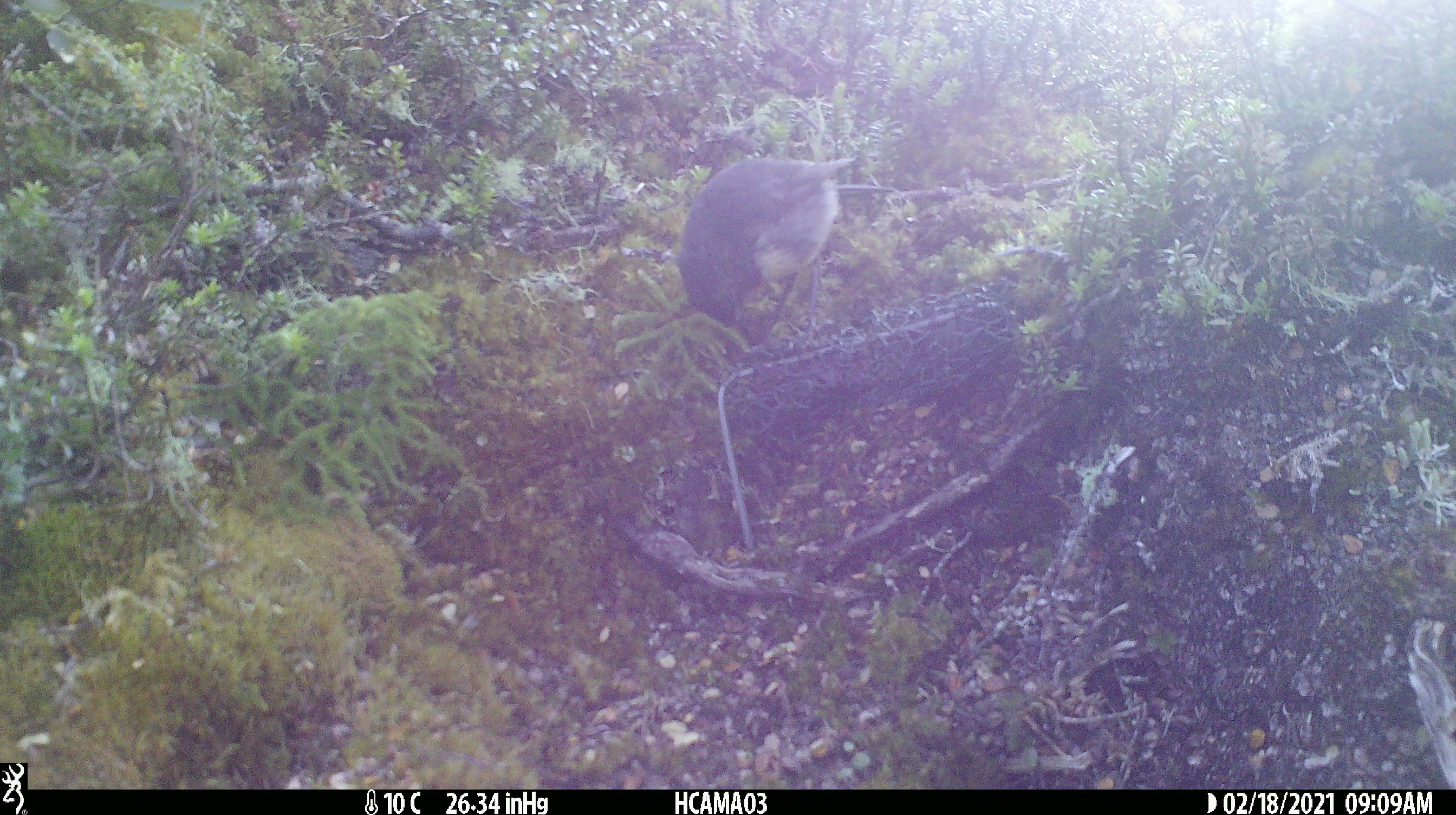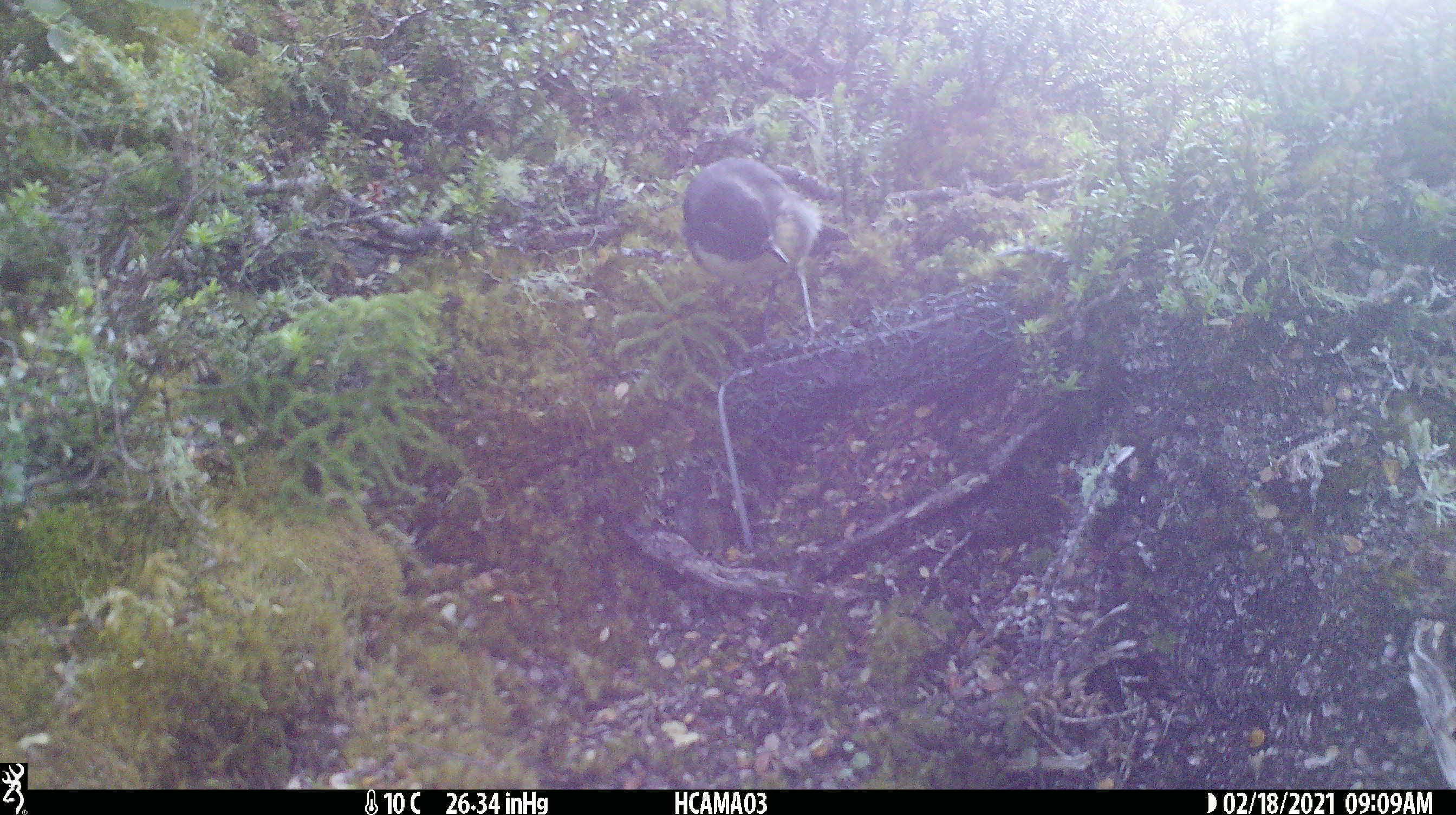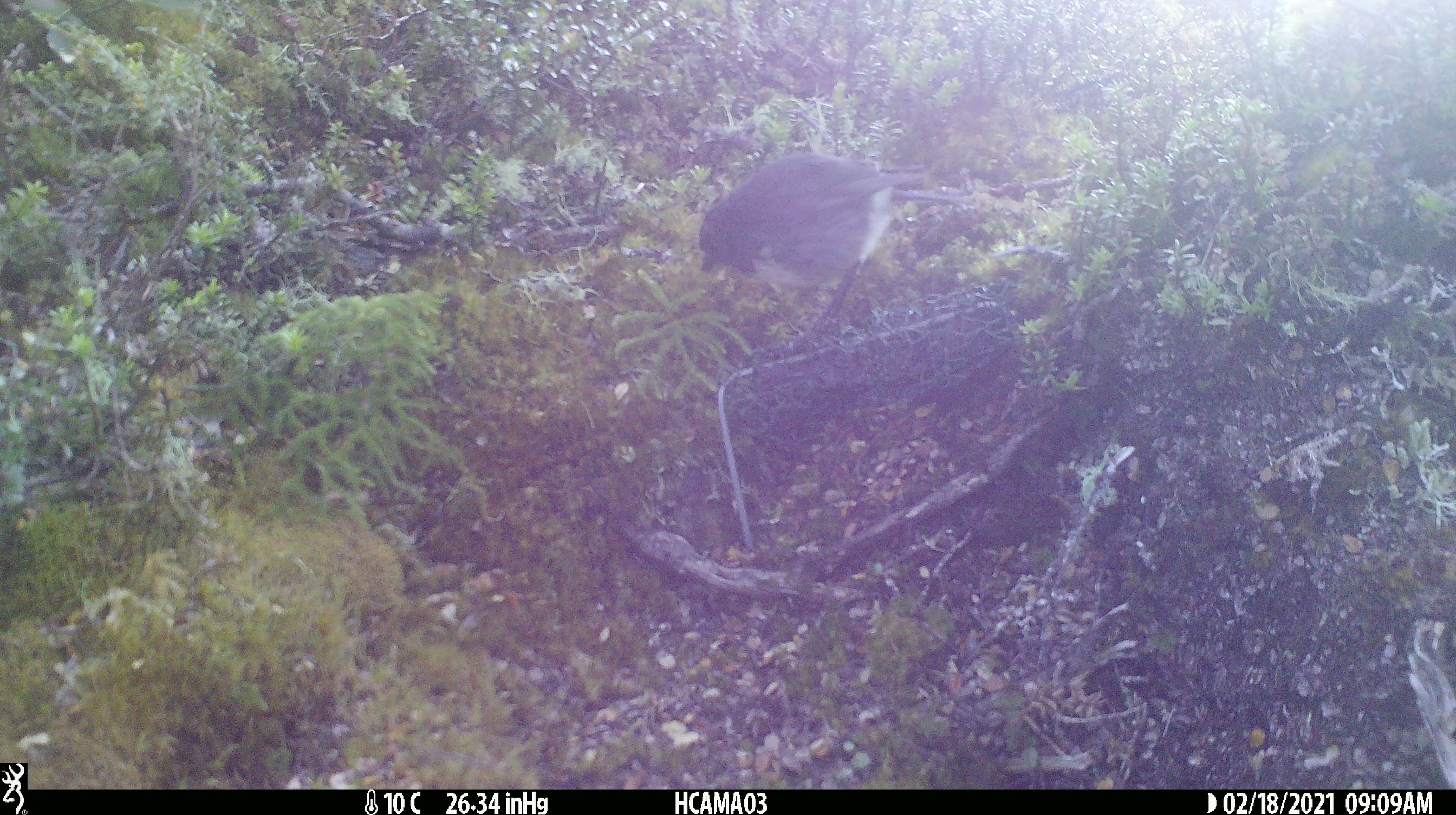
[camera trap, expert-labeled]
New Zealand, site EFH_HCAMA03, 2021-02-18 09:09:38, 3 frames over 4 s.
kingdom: Animalia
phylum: Chordata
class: Aves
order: Passeriformes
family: Petroicidae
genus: Petroica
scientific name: Petroica australis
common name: new zealand robin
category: robin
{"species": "robin (new zealand robin) (Petroica australis)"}